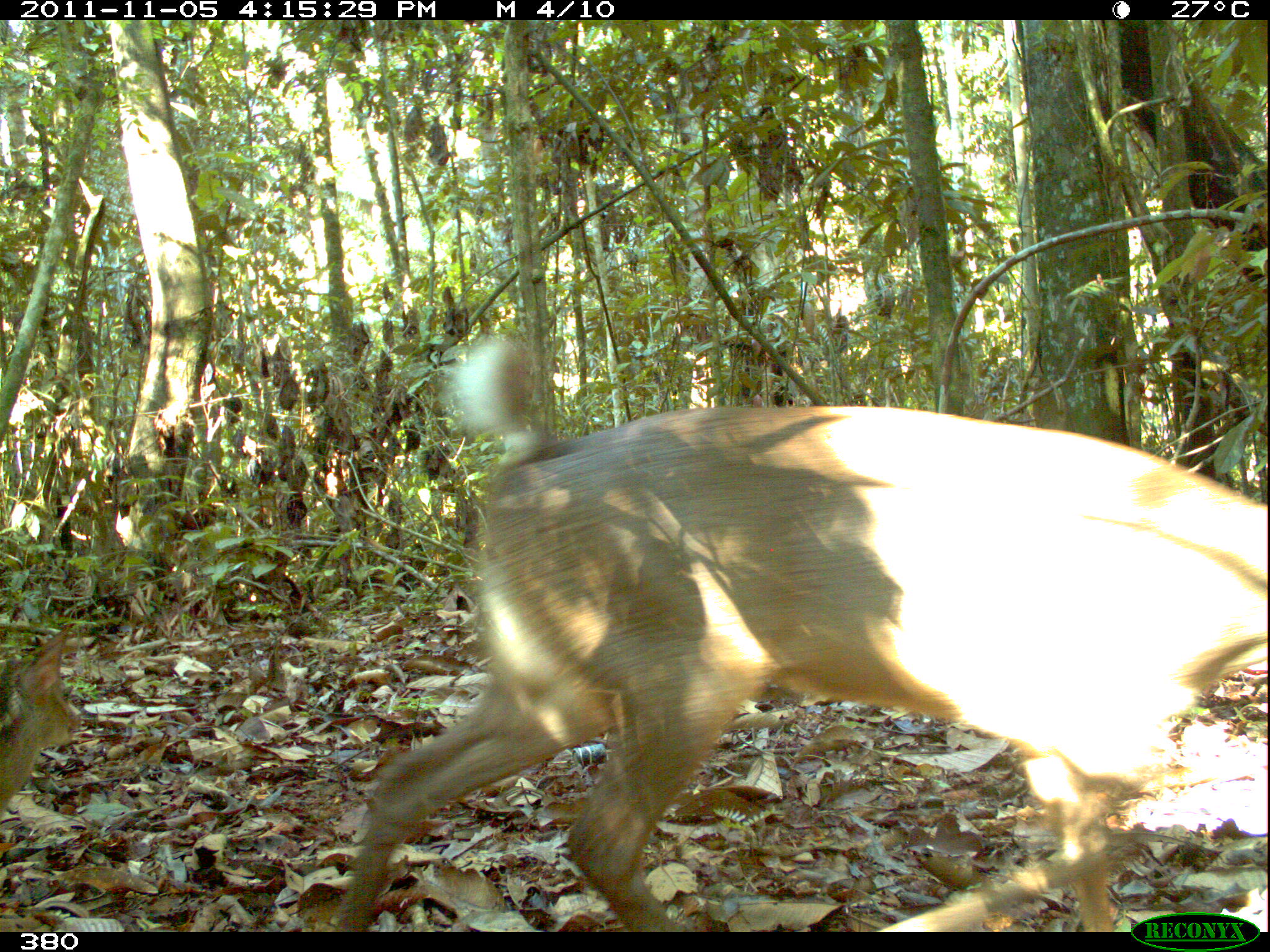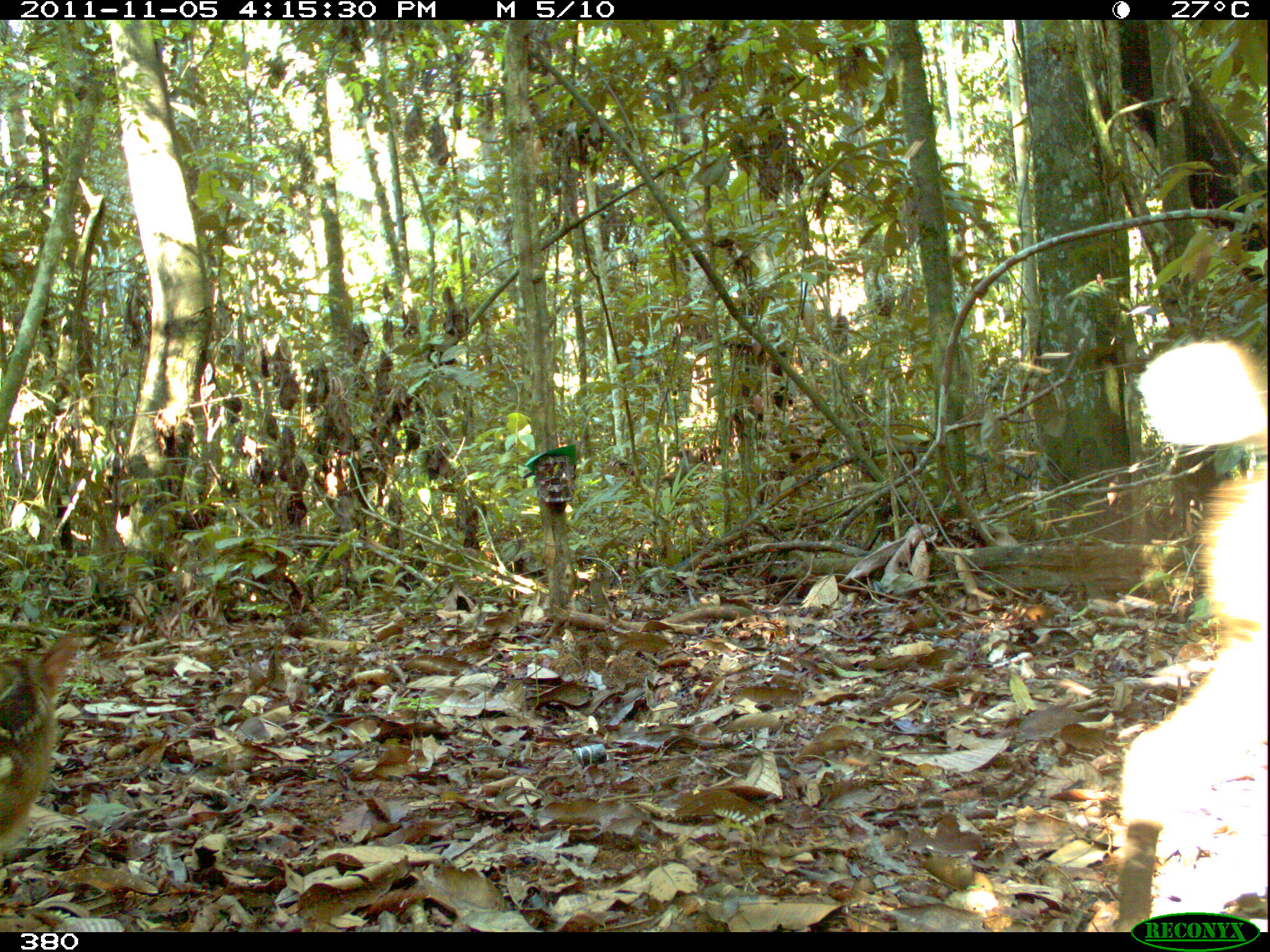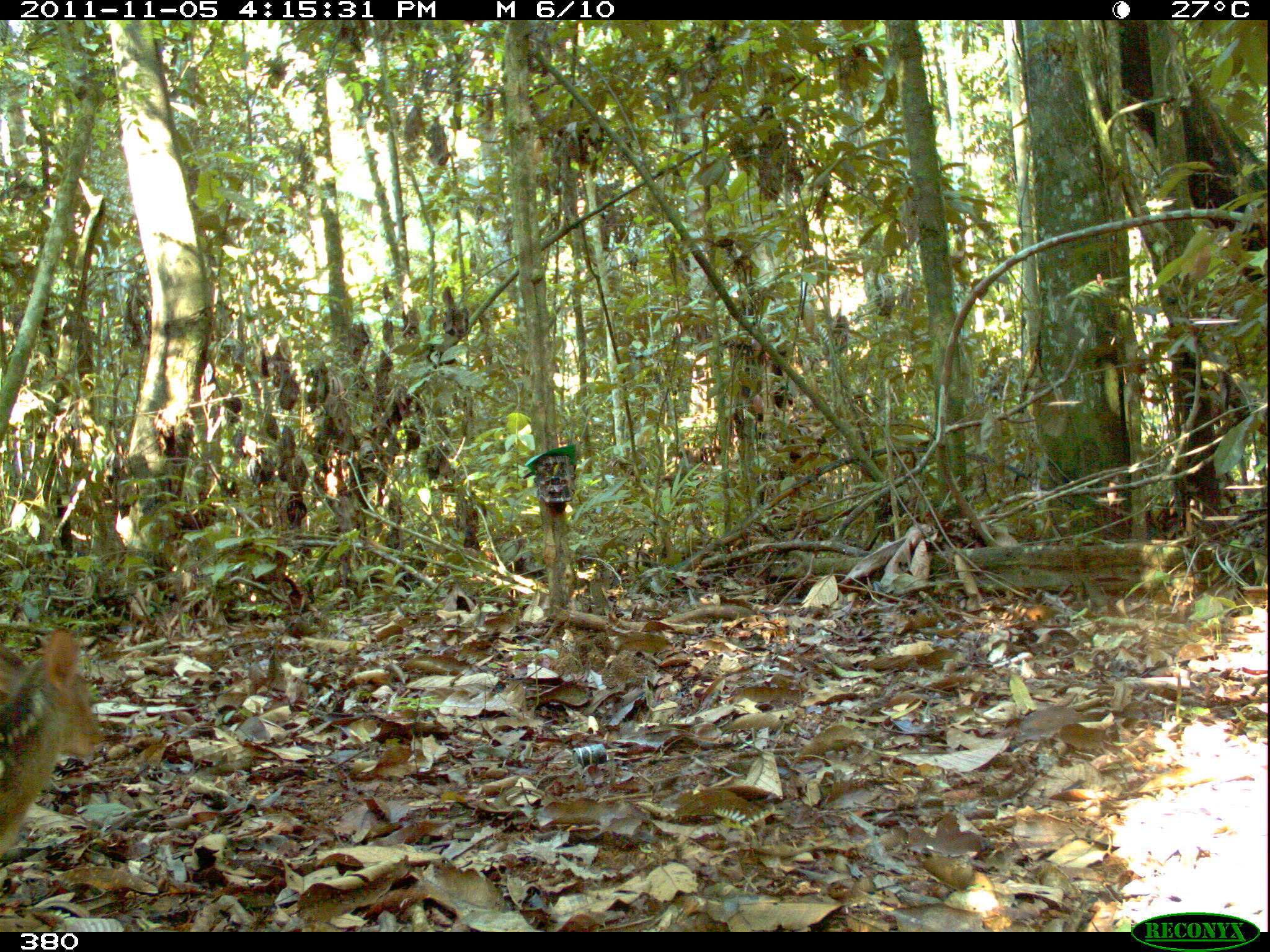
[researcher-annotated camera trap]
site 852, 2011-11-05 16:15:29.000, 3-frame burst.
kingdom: Animalia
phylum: Chordata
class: Mammalia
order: Artiodactyla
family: Cervidae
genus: Mazama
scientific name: Mazama americana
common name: red brocket